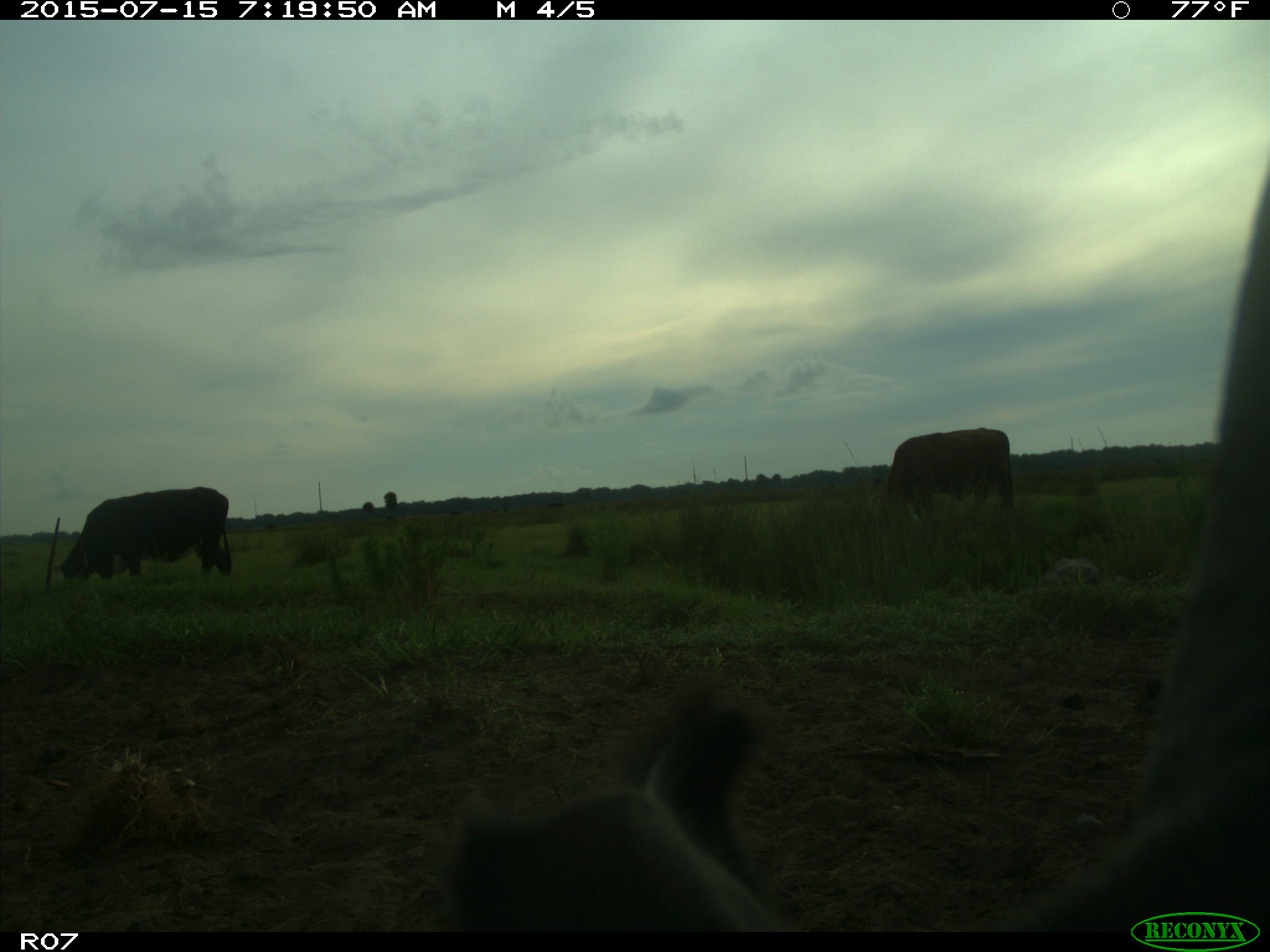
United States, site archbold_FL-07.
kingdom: Animalia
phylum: Chordata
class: Mammalia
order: Artiodactyla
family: Bovidae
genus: Bos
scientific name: Bos taurus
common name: domestic cow